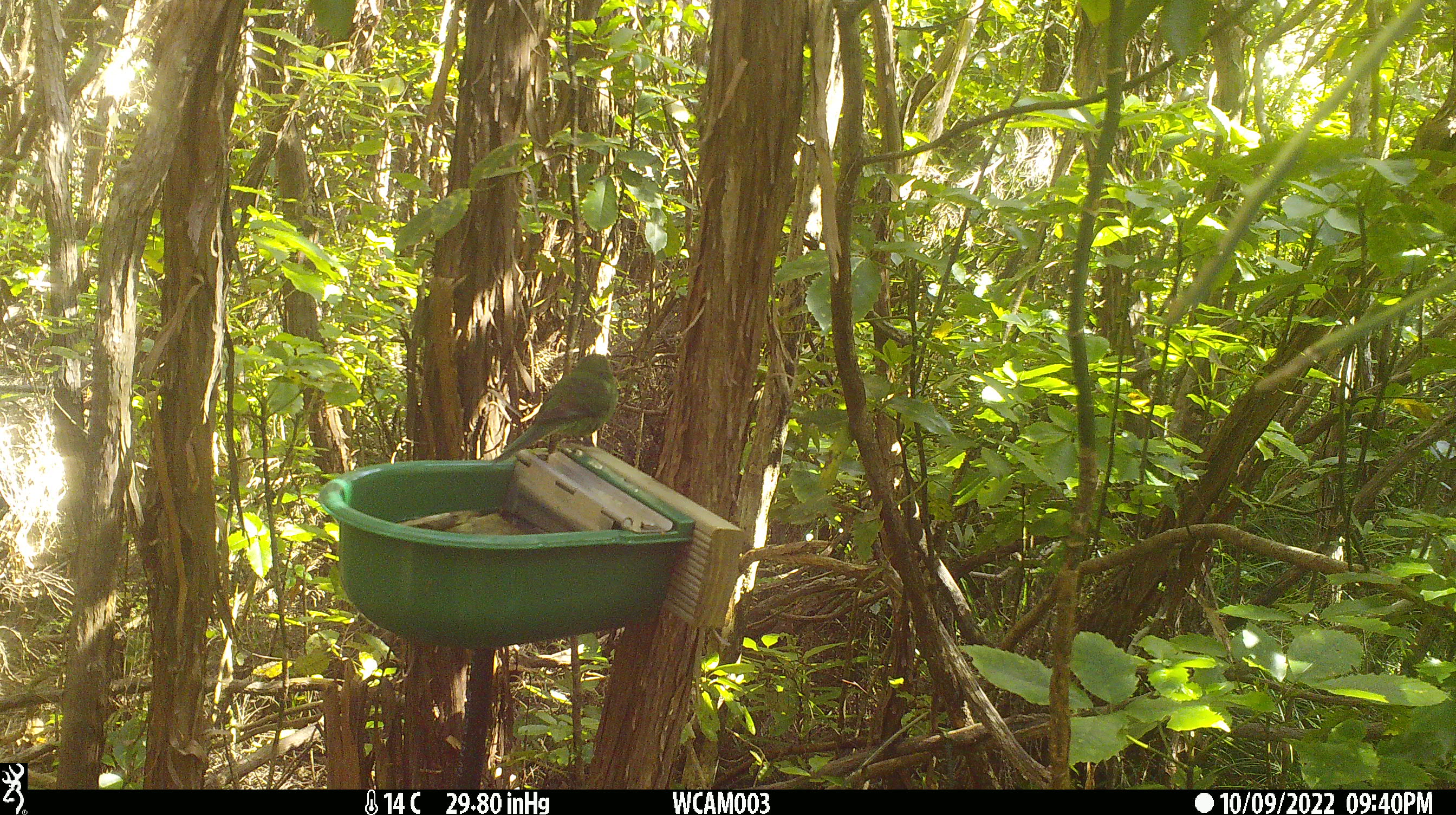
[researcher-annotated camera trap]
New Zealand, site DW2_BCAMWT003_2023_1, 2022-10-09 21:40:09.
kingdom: Animalia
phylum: Chordata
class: Aves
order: Psittaciformes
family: Psittaculidae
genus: Cyanoramphus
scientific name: Cyanoramphus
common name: parakeet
Parakeet (Cyanoramphus).